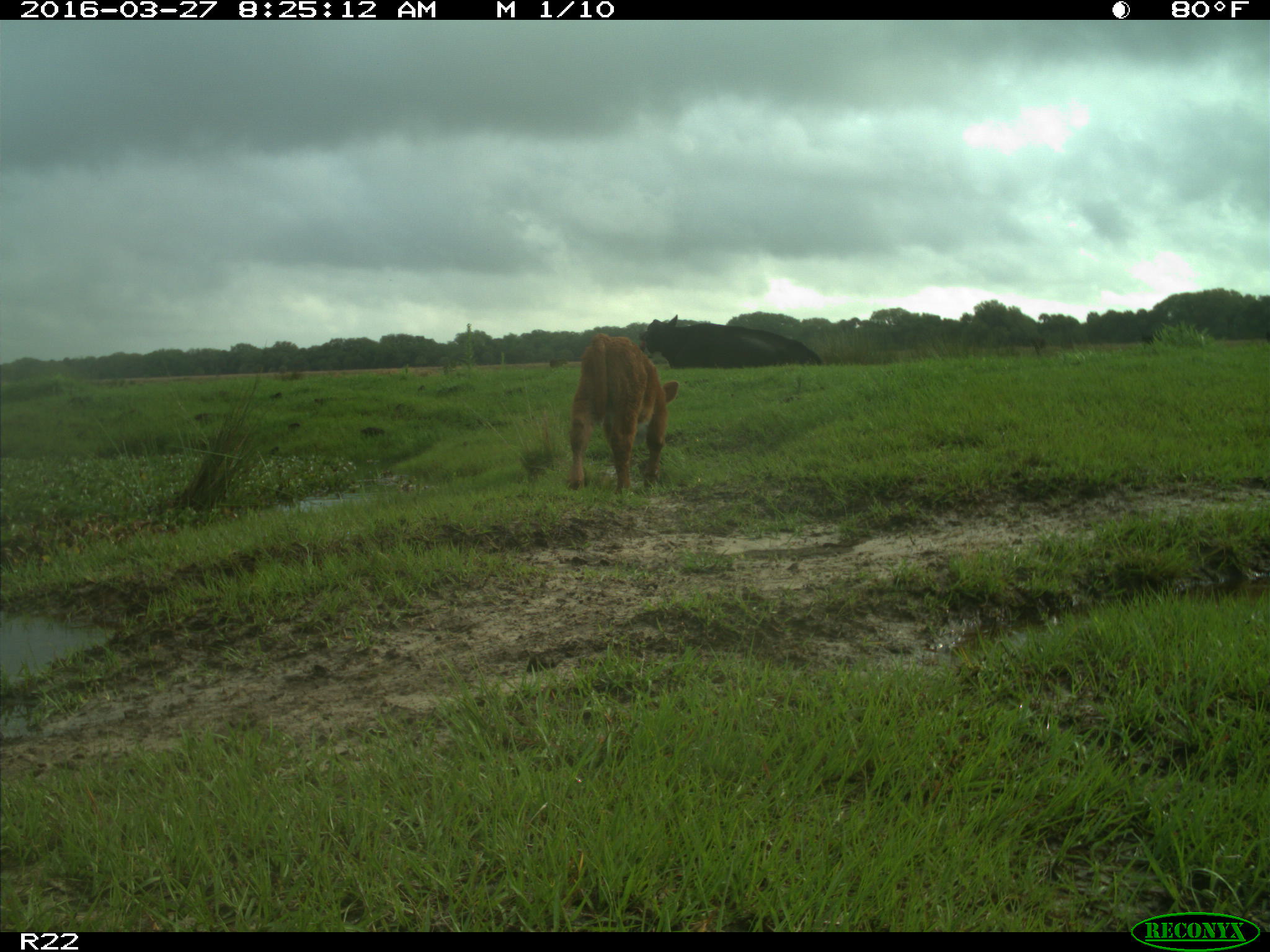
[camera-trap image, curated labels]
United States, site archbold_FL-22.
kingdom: Animalia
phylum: Chordata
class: Mammalia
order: Artiodactyla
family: Bovidae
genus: Bos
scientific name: Bos taurus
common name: domestic cow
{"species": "Bos taurus (domestic cow)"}